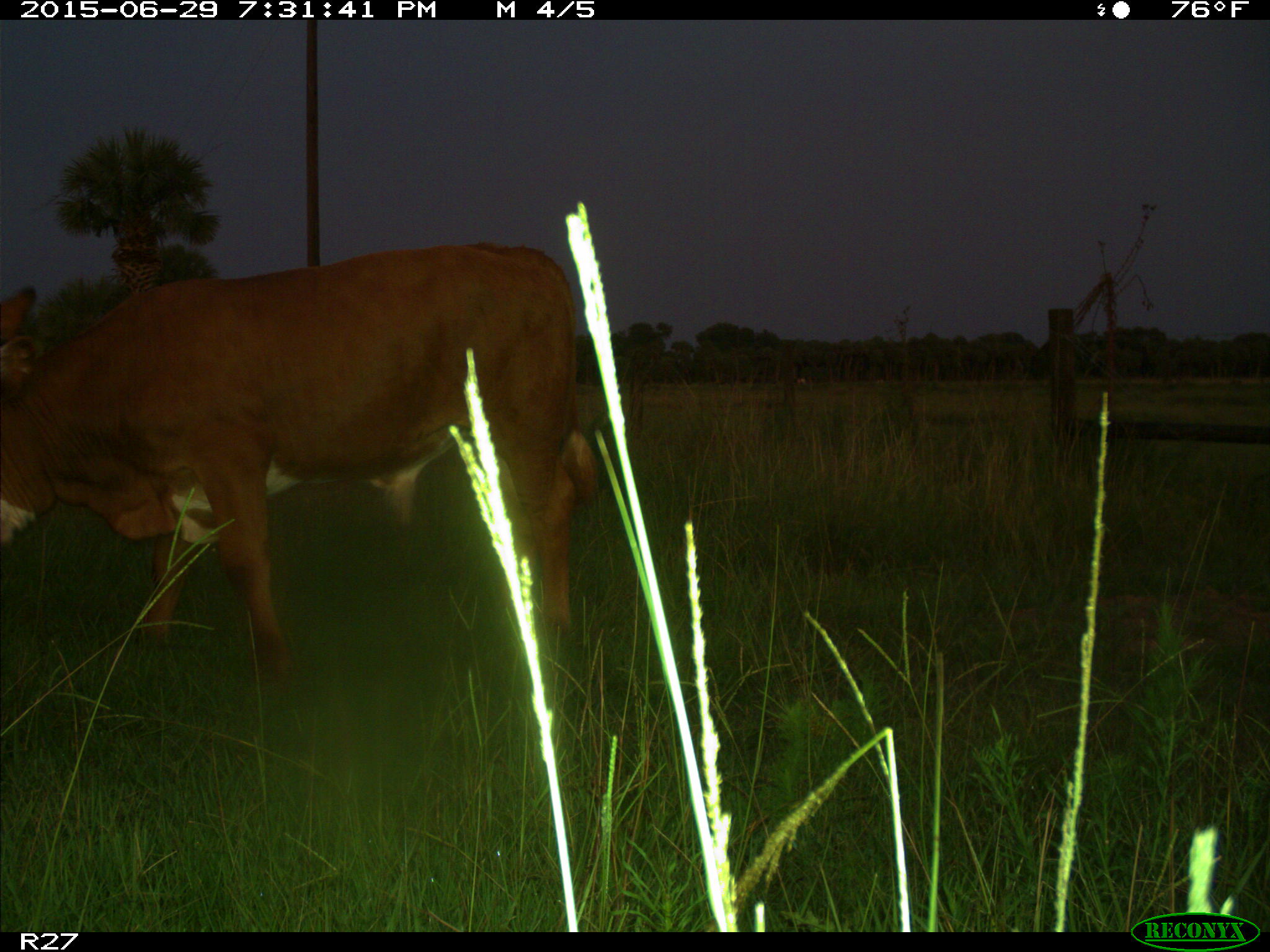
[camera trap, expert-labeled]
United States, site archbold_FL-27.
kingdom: Animalia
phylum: Chordata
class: Mammalia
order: Artiodactyla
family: Bovidae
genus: Bos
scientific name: Bos taurus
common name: domestic cow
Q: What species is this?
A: Bos taurus (domestic cow).